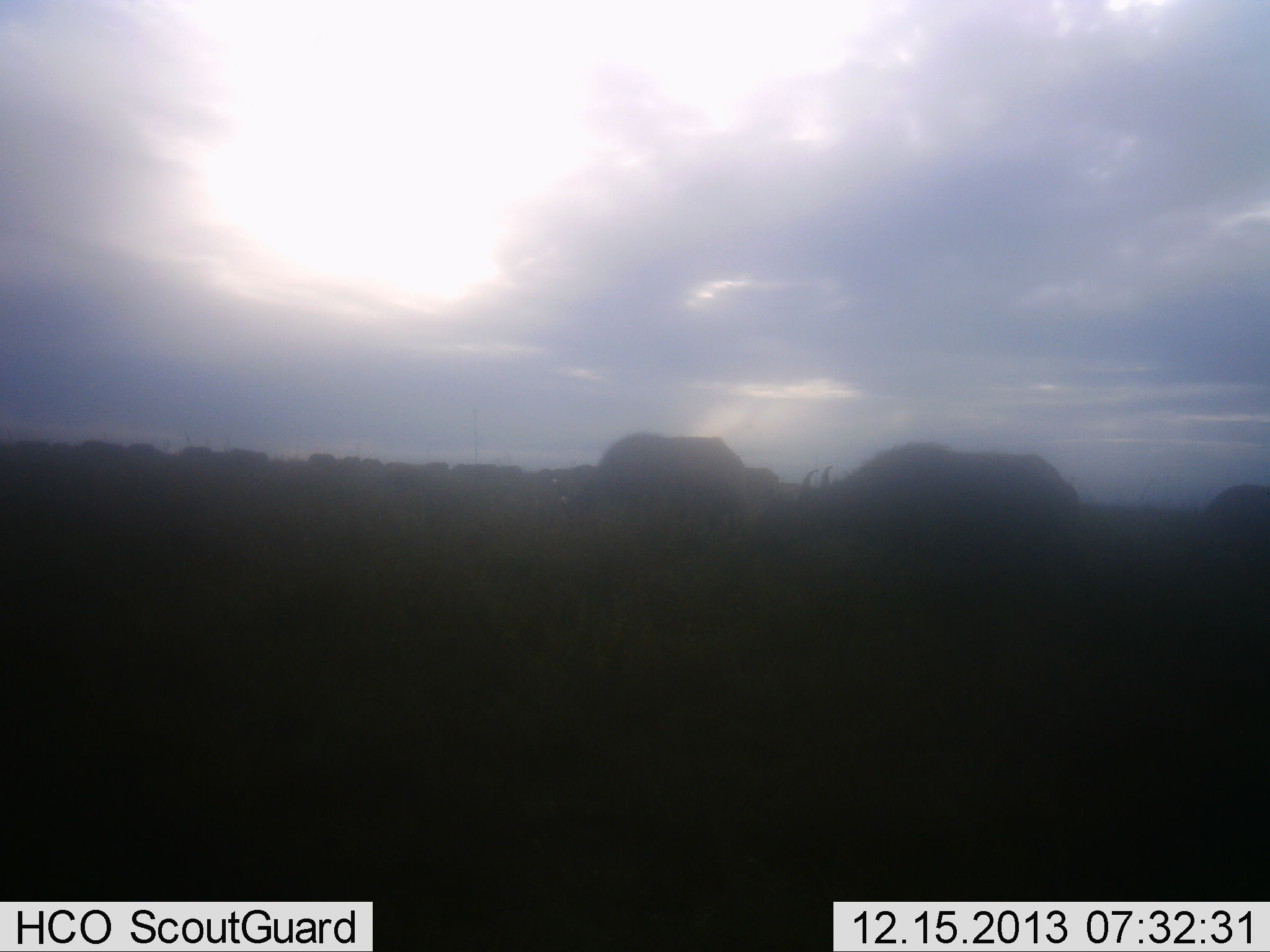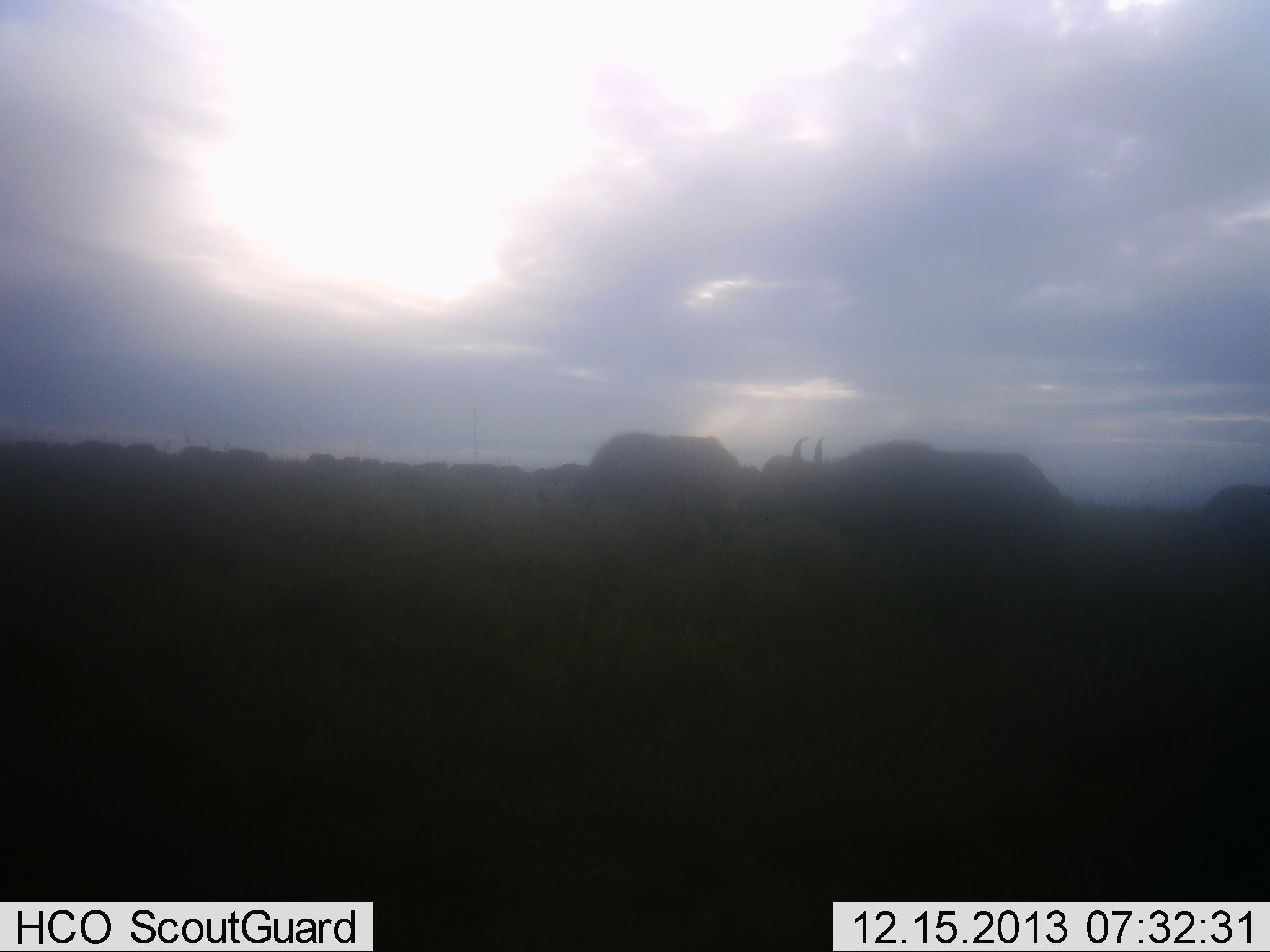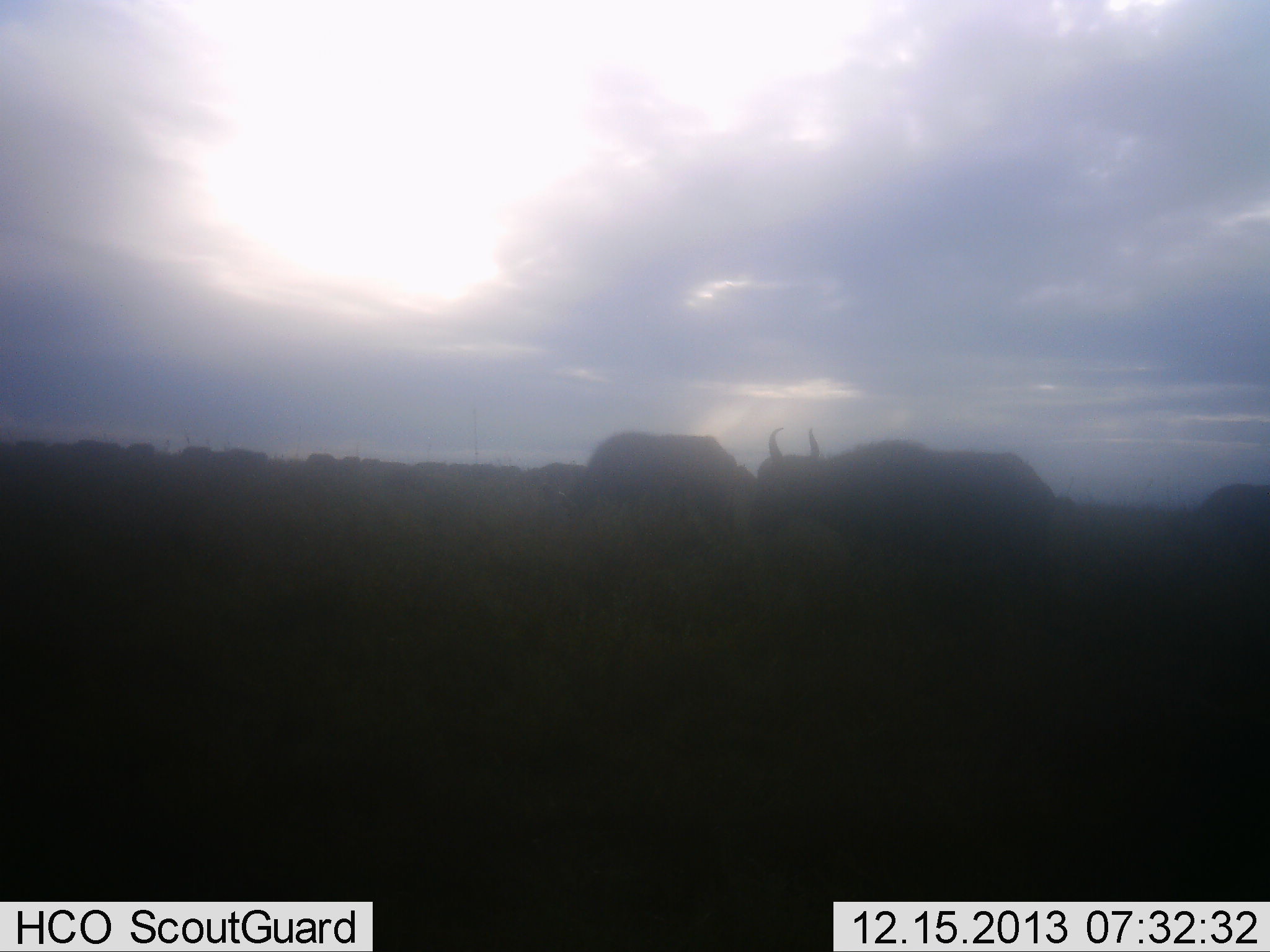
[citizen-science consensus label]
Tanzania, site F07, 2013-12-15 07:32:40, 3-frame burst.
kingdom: Animalia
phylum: Chordata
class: Mammalia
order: Artiodactyla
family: Bovidae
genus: Syncerus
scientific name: Syncerus caffer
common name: cape buffalo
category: buffalo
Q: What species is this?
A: Buffalo (cape buffalo) (Syncerus caffer).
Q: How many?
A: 3.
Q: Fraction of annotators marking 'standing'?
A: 80%.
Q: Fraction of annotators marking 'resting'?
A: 0%.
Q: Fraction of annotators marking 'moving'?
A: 40%.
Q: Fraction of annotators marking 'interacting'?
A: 0%.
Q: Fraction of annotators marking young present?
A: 0%.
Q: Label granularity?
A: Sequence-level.